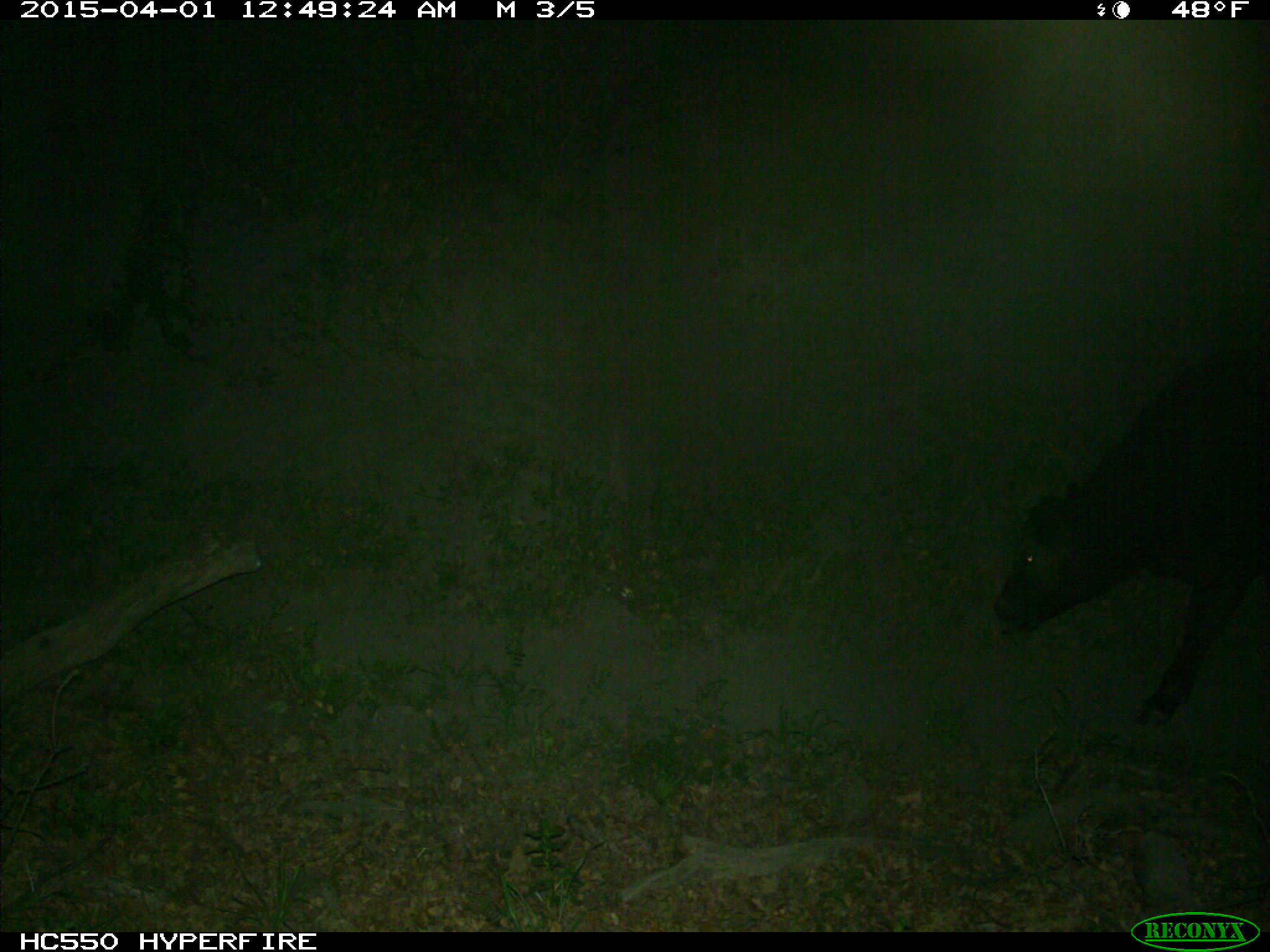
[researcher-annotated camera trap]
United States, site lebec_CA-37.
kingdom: Animalia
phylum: Chordata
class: Mammalia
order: Artiodactyla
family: Bovidae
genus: Bos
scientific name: Bos taurus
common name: domestic cow